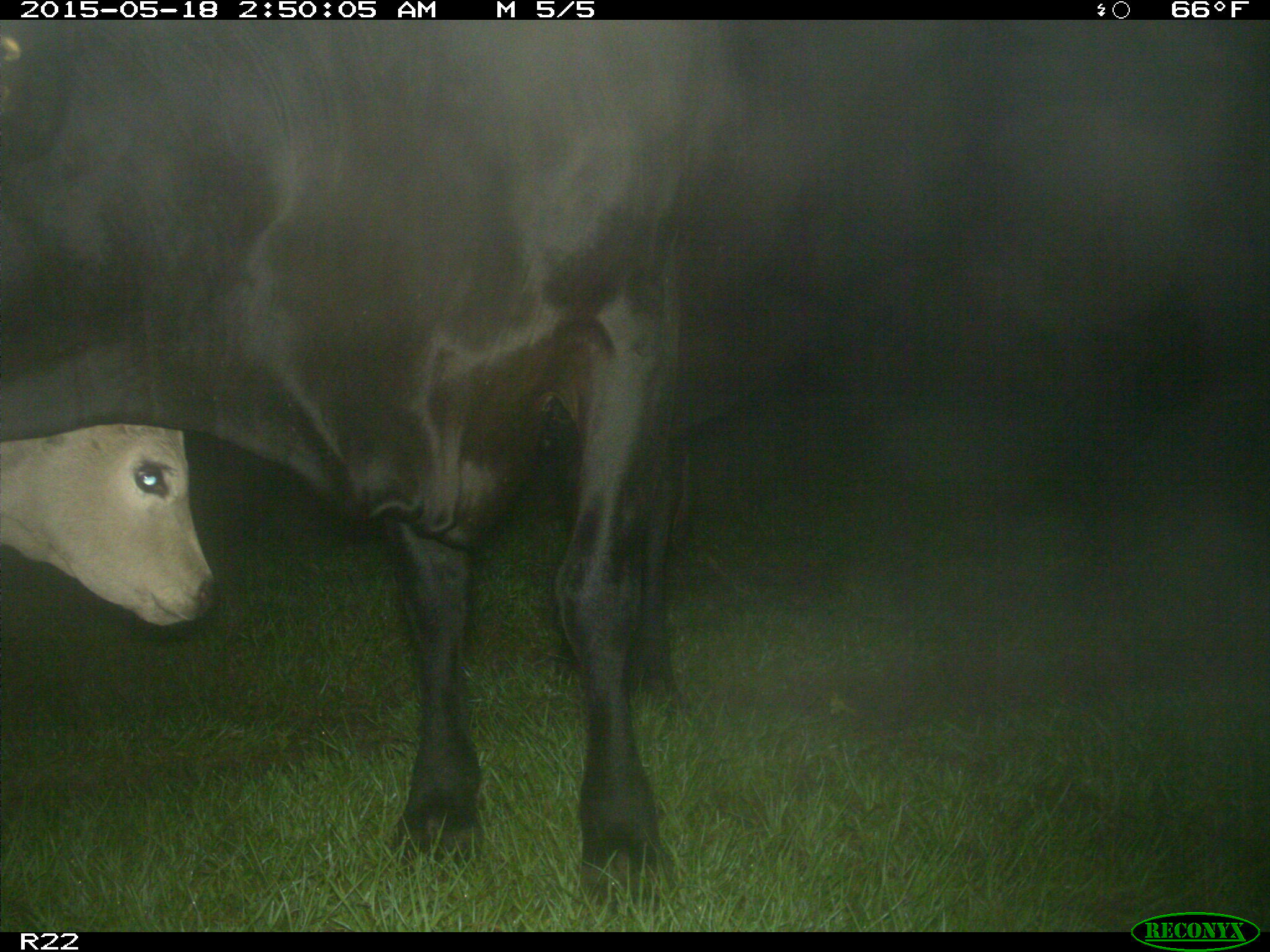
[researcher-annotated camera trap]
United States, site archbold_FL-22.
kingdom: Animalia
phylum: Chordata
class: Mammalia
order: Artiodactyla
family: Bovidae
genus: Bos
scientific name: Bos taurus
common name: domestic cow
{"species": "Bos taurus (domestic cow)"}